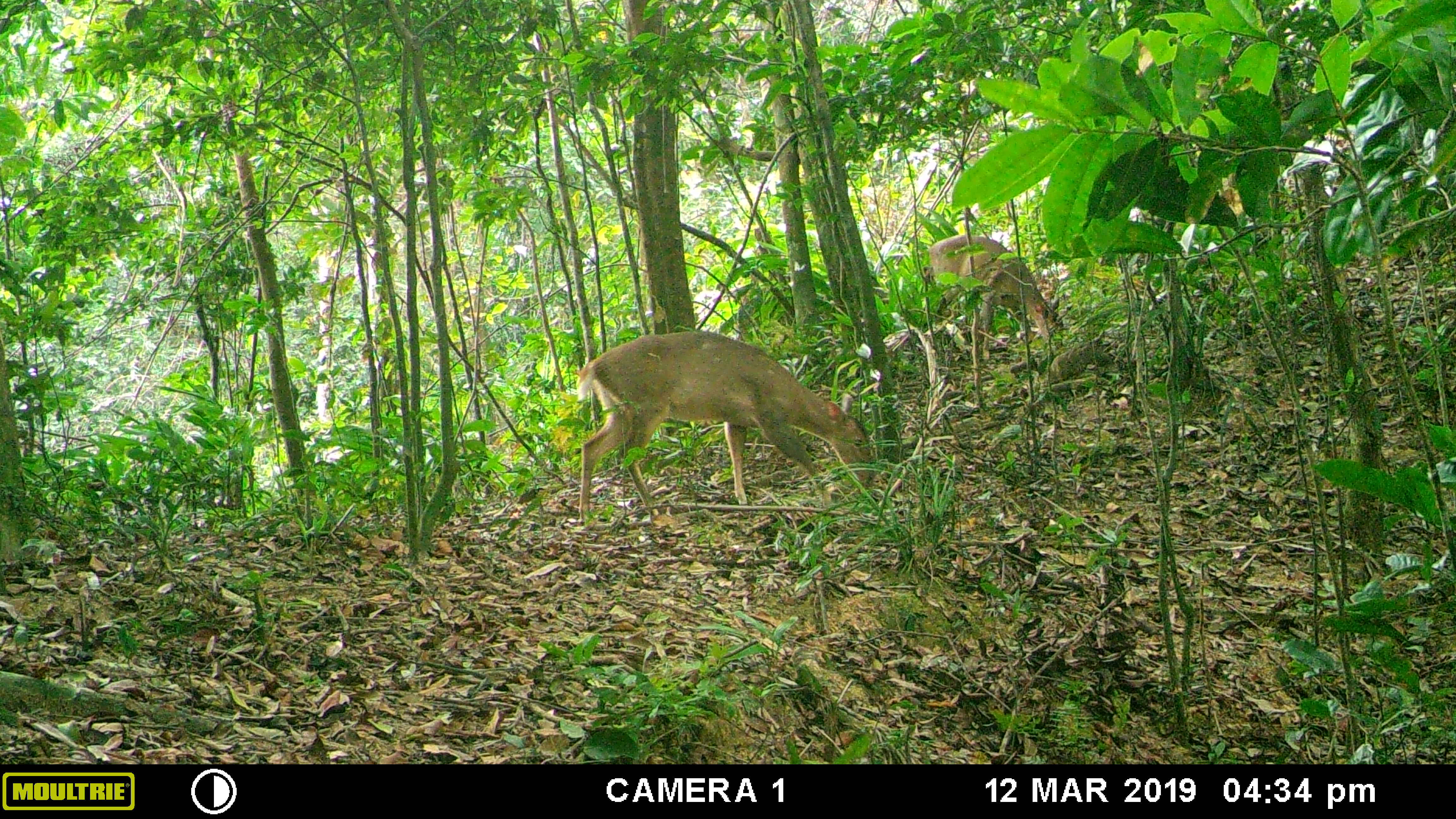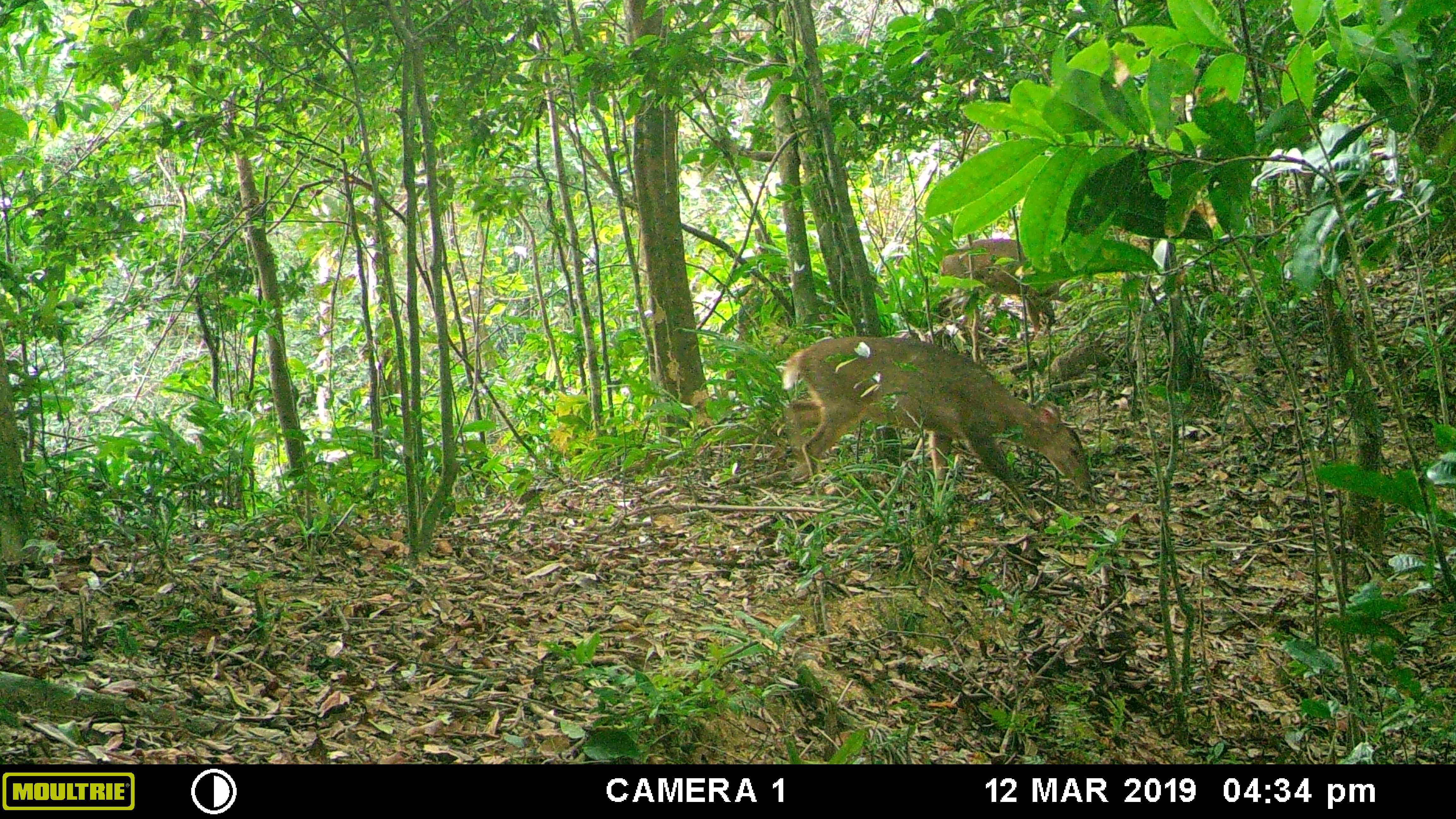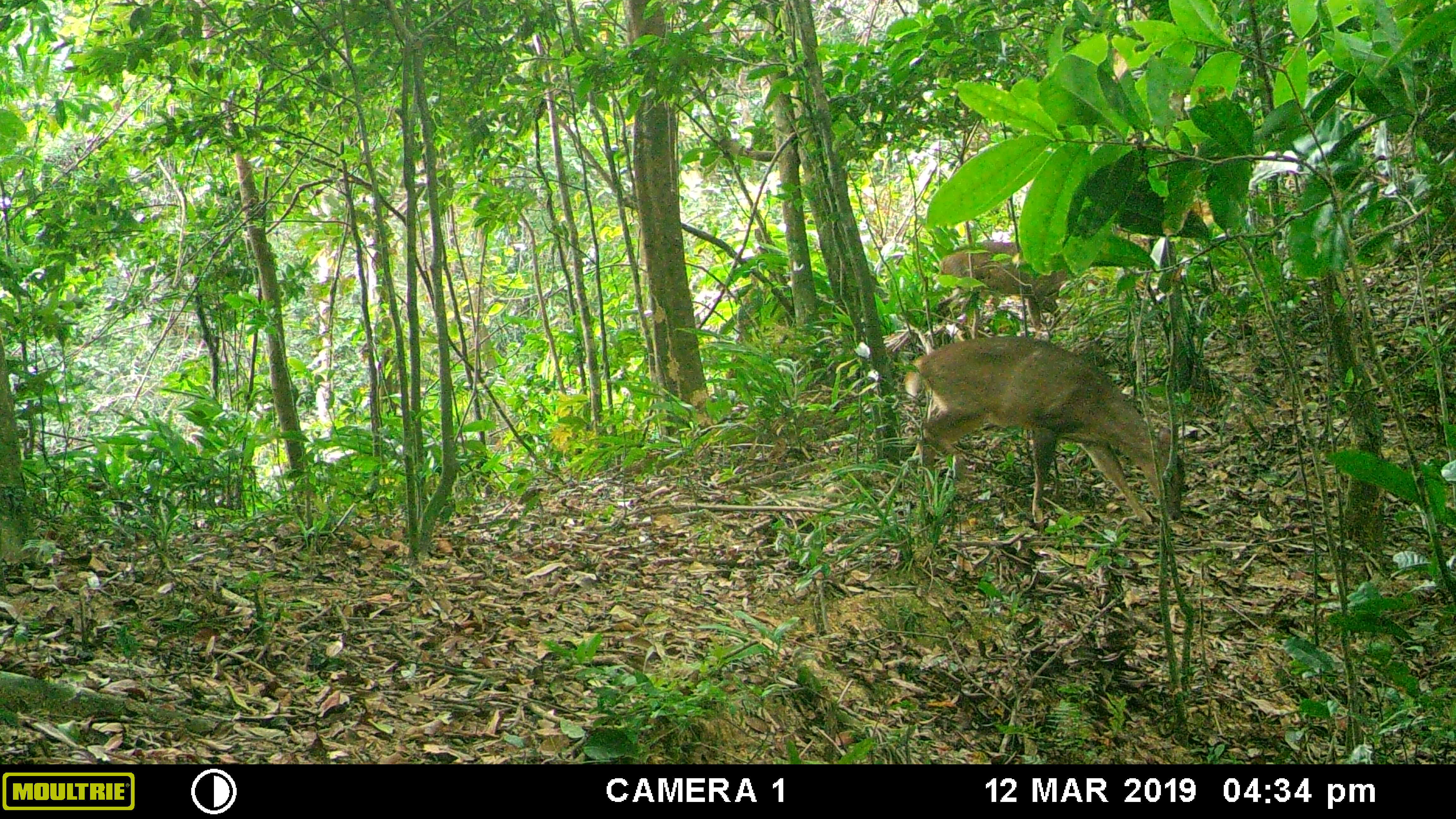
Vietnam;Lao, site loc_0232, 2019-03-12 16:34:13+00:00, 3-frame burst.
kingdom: Animalia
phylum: Chordata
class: Mammalia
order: Artiodactyla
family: Cervidae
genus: Muntiacus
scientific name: Muntiacus vuquangensis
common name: large-antlered muntjac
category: large antlered muntjac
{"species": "large antlered muntjac (large-antlered muntjac) (Muntiacus vuquangensis)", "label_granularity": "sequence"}